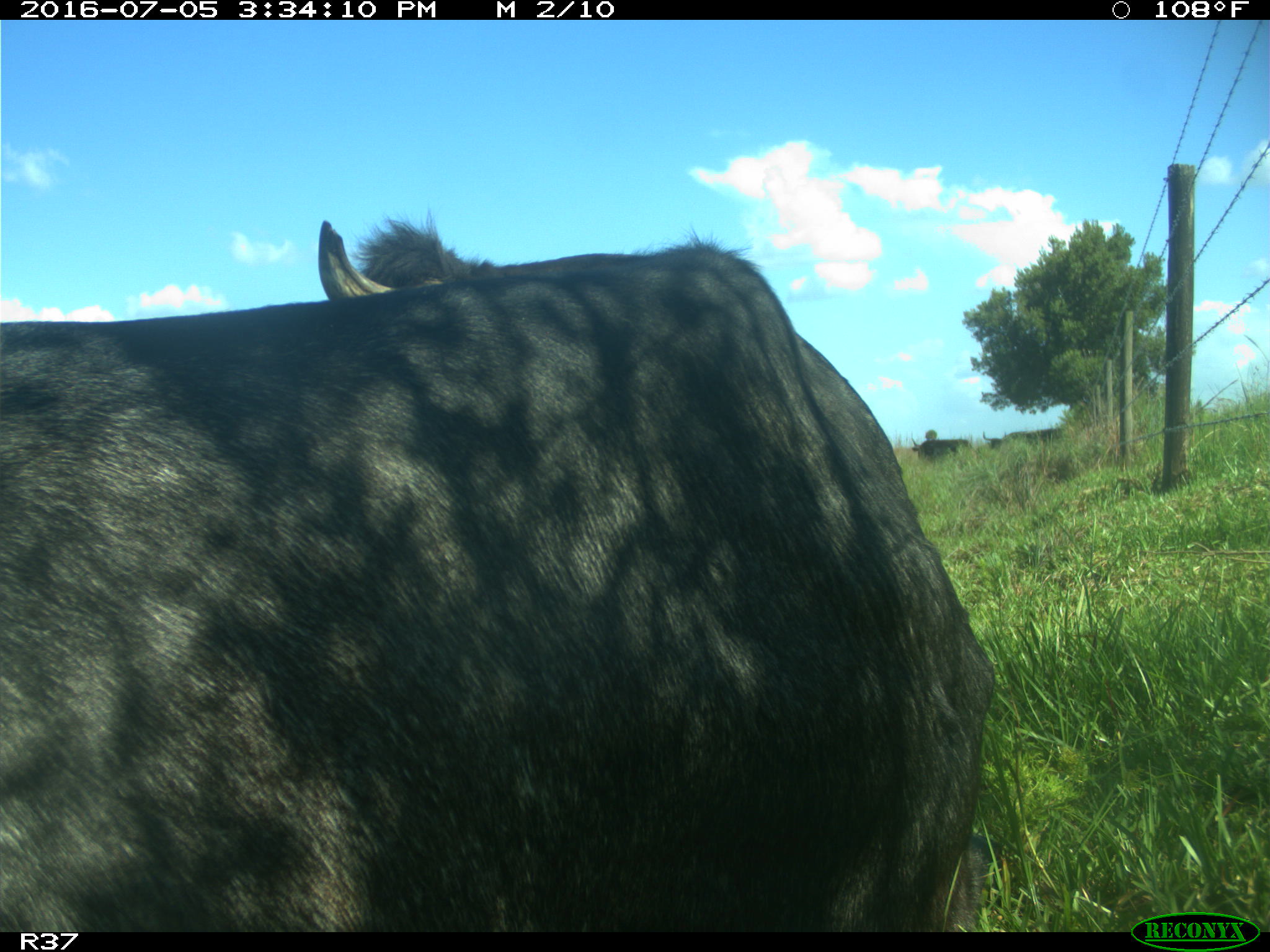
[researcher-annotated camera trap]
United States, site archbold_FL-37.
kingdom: Animalia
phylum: Chordata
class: Mammalia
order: Artiodactyla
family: Bovidae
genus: Bos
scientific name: Bos taurus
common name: domestic cow